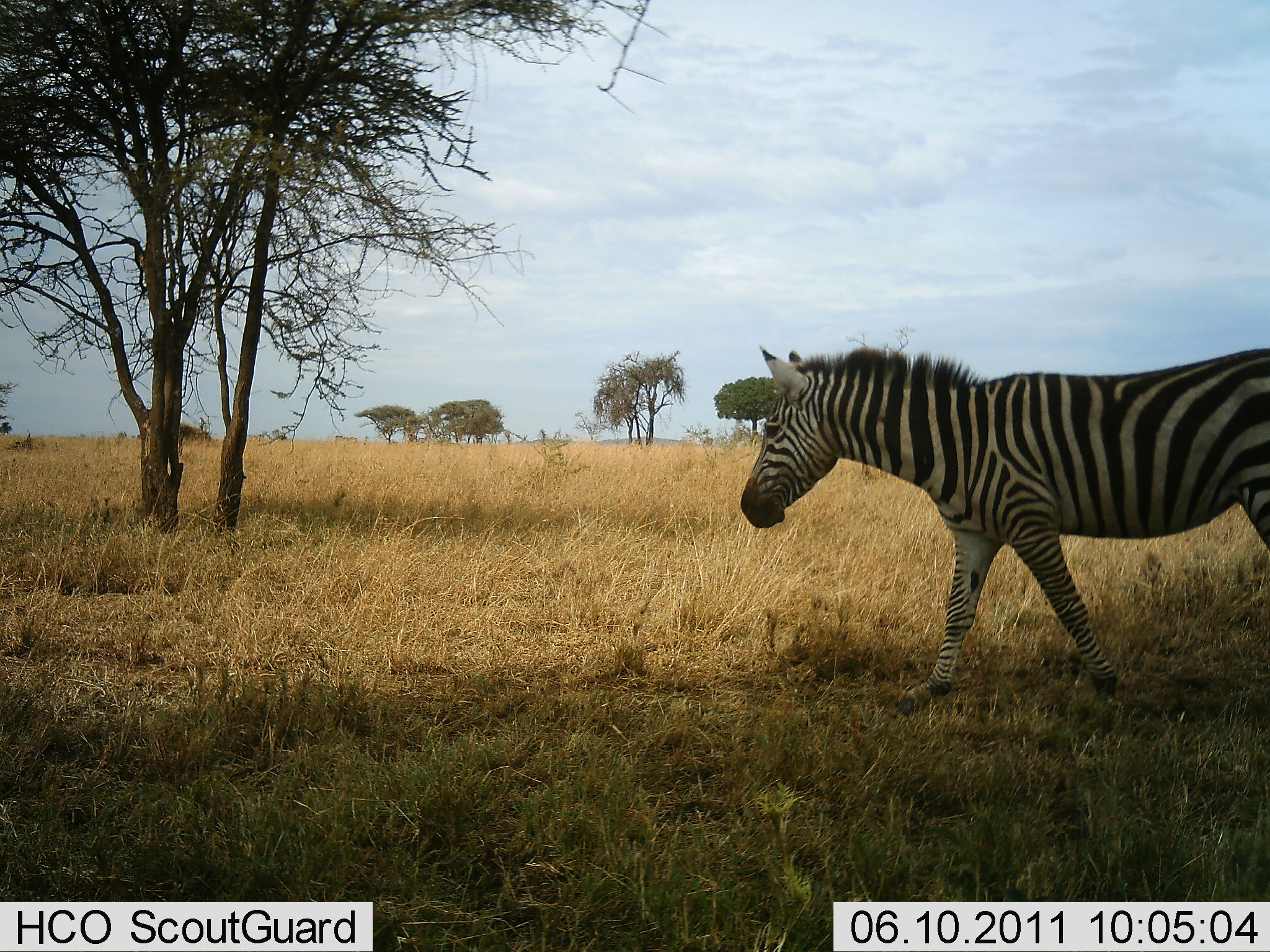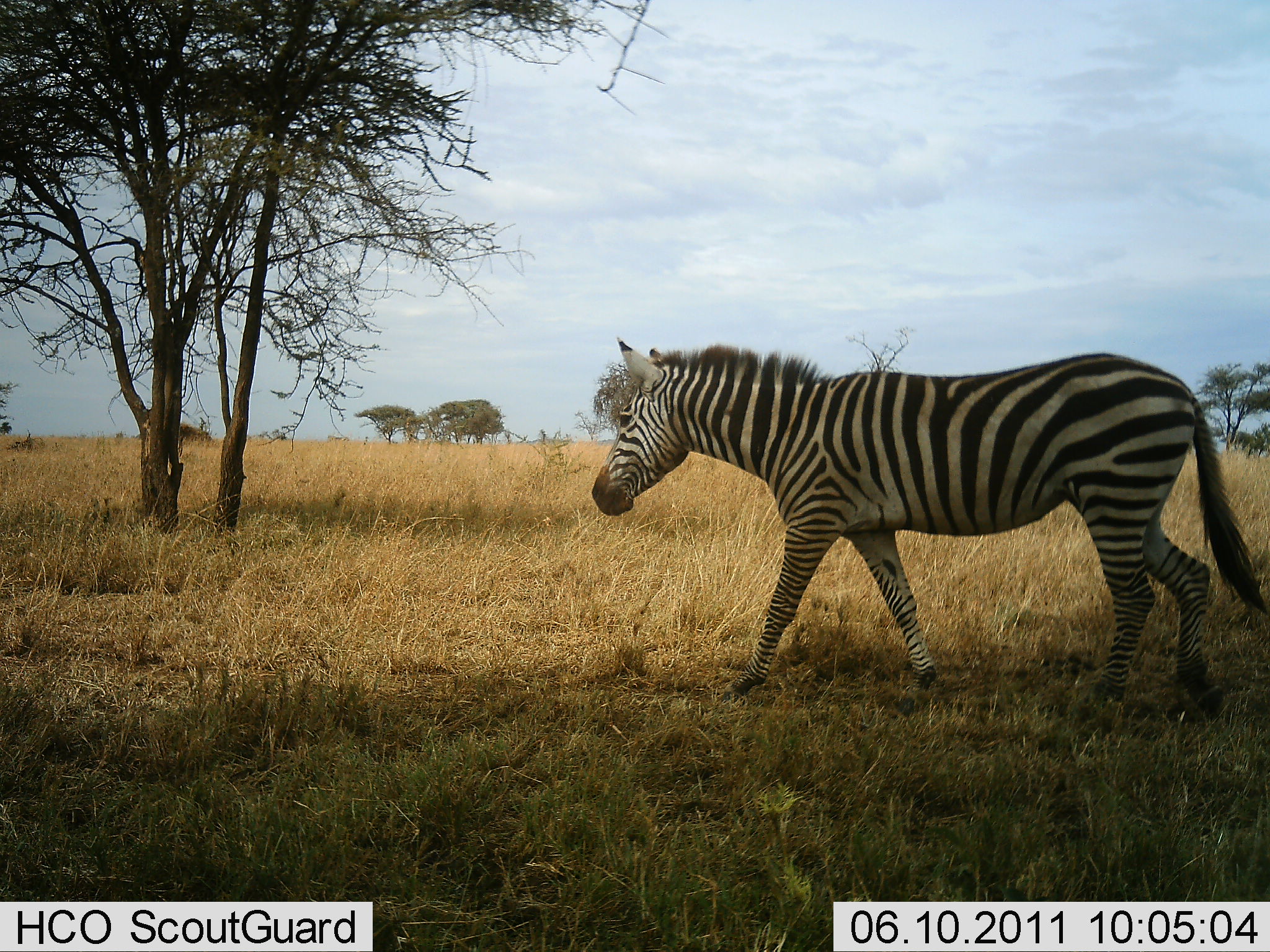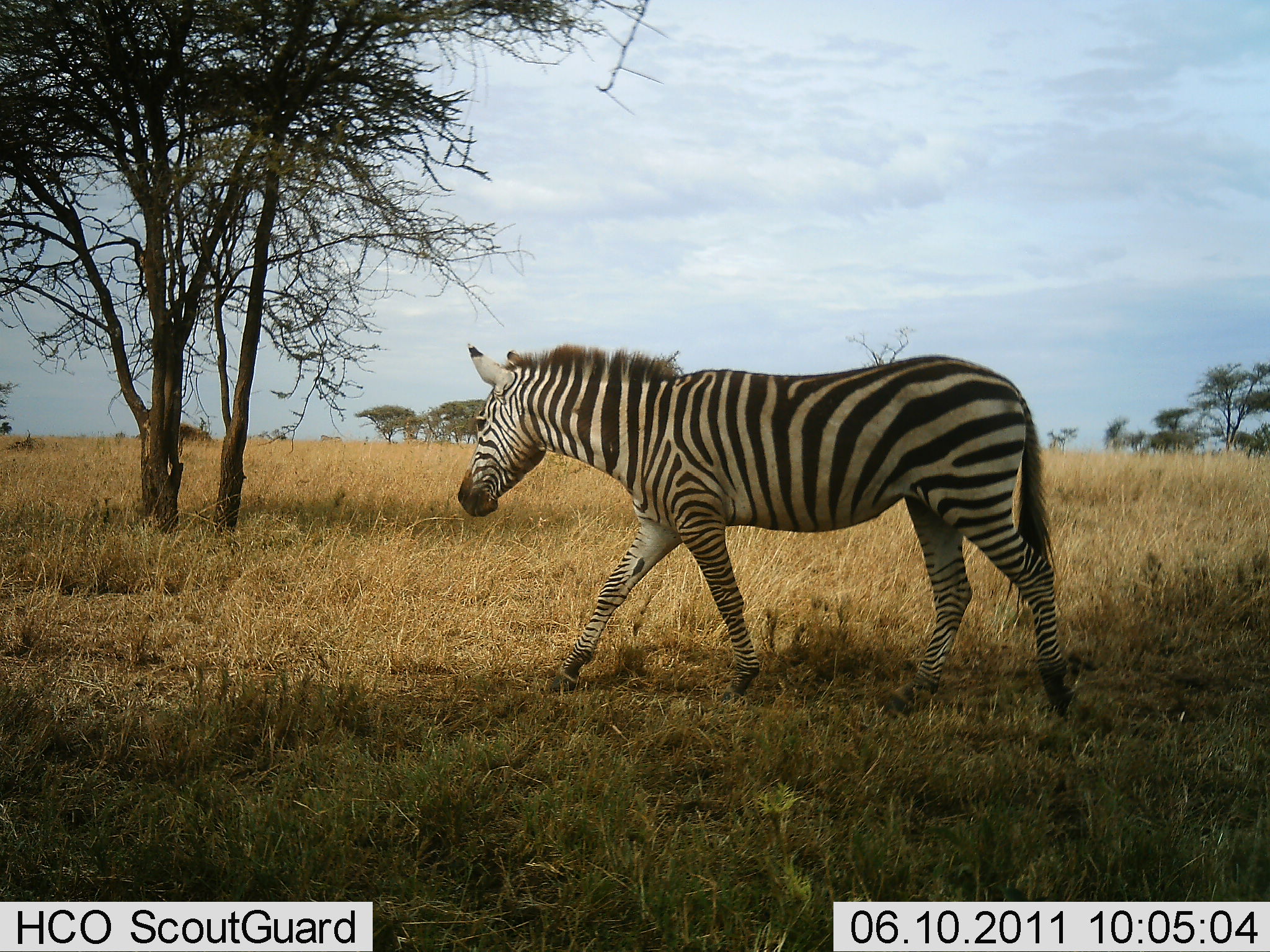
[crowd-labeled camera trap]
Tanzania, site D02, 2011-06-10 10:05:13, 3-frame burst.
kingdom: Animalia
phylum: Chordata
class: Mammalia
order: Perissodactyla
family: Equidae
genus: Equus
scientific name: Equus quagga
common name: plains zebra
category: zebra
Zebra (plains zebra) (Equus quagga), count 1. Behavior (volunteer vote fractions): standing 9%, resting 0%, moving 100%, interacting 0%. Young present (vote fraction): 0%. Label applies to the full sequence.